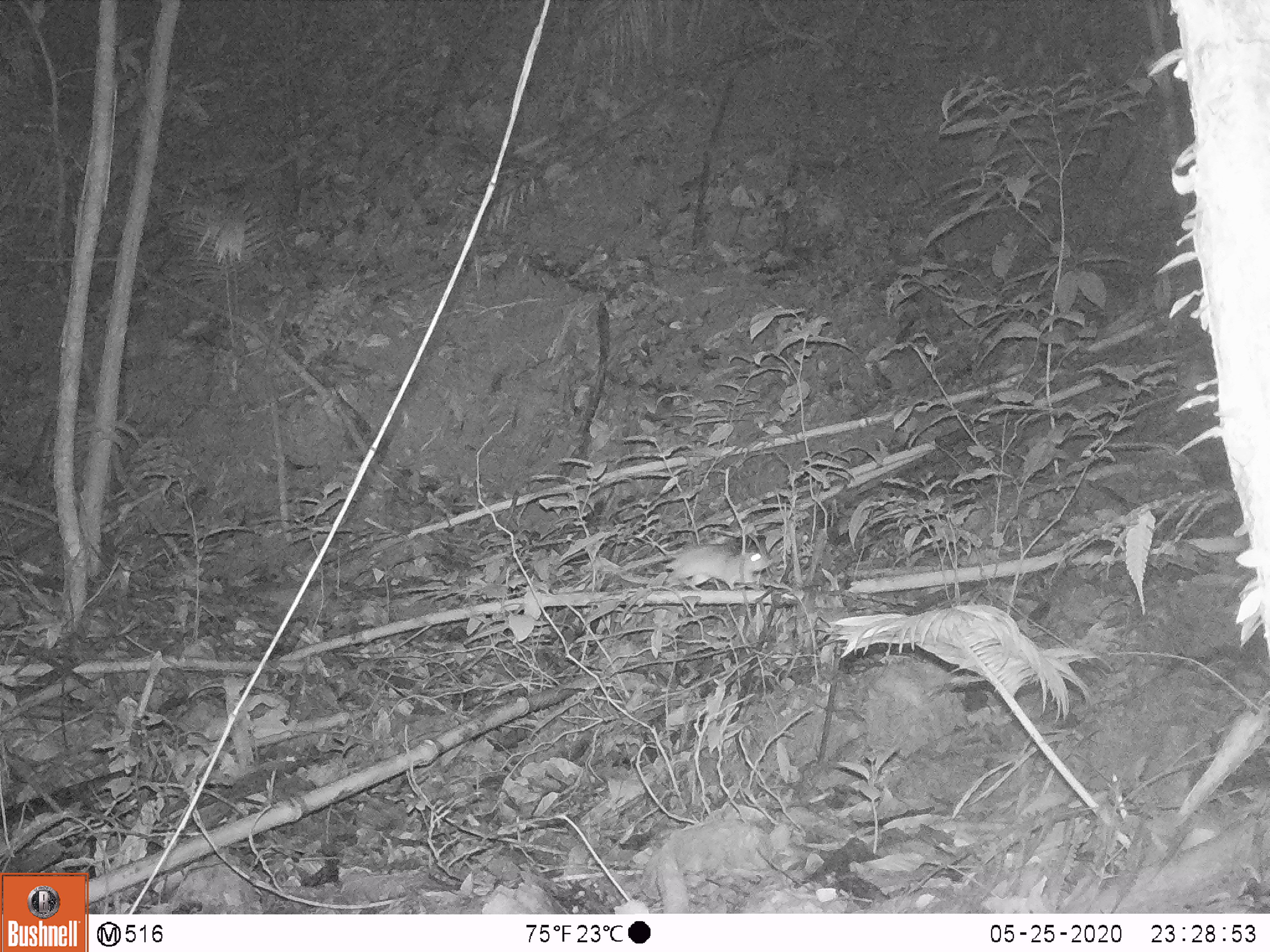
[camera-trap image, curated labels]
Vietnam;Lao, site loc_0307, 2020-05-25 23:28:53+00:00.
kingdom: Animalia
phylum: Chordata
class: Mammalia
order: Rodentia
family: Muridae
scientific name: Muridae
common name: old-world mice and rats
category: unidentified murid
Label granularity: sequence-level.